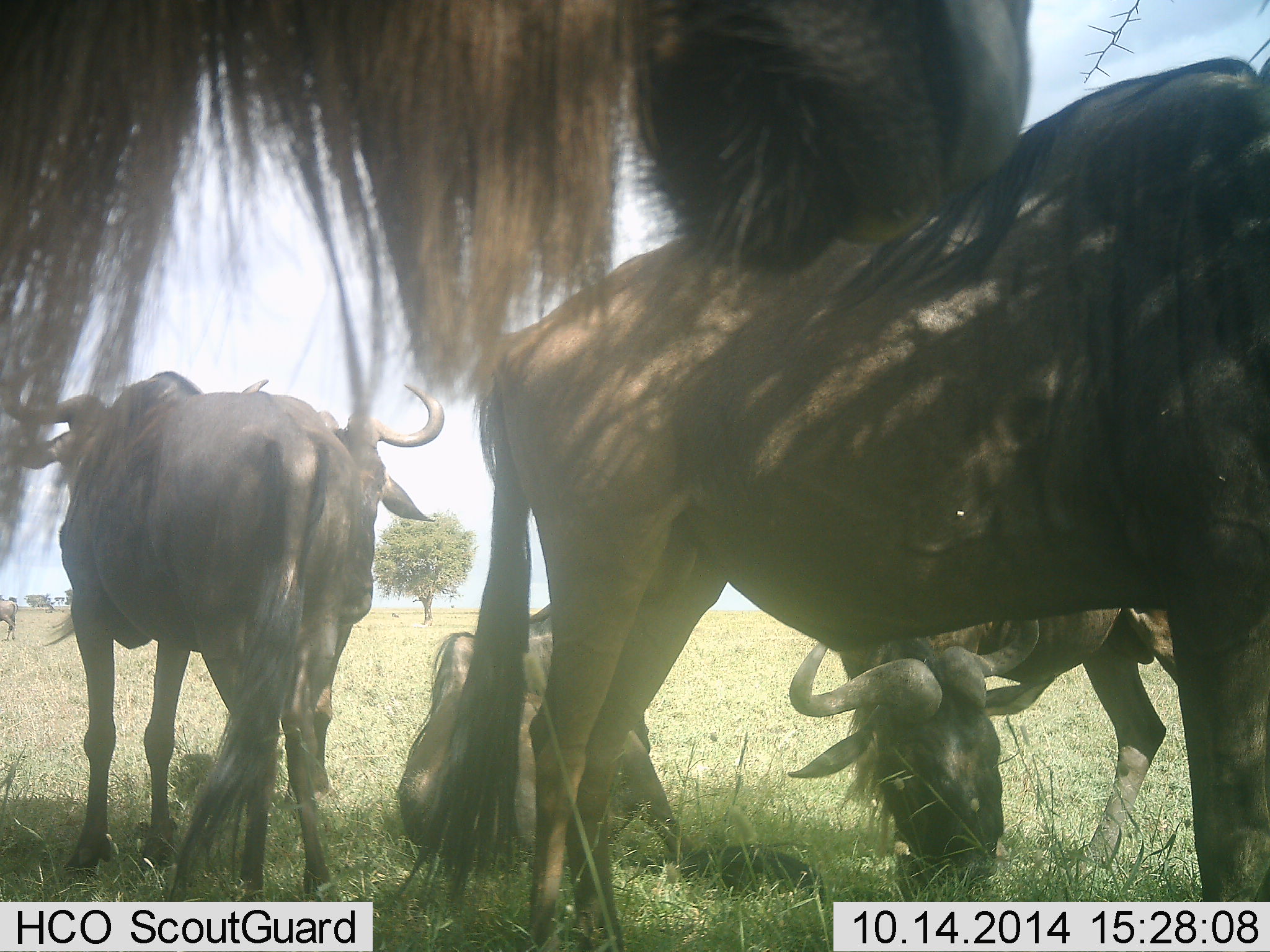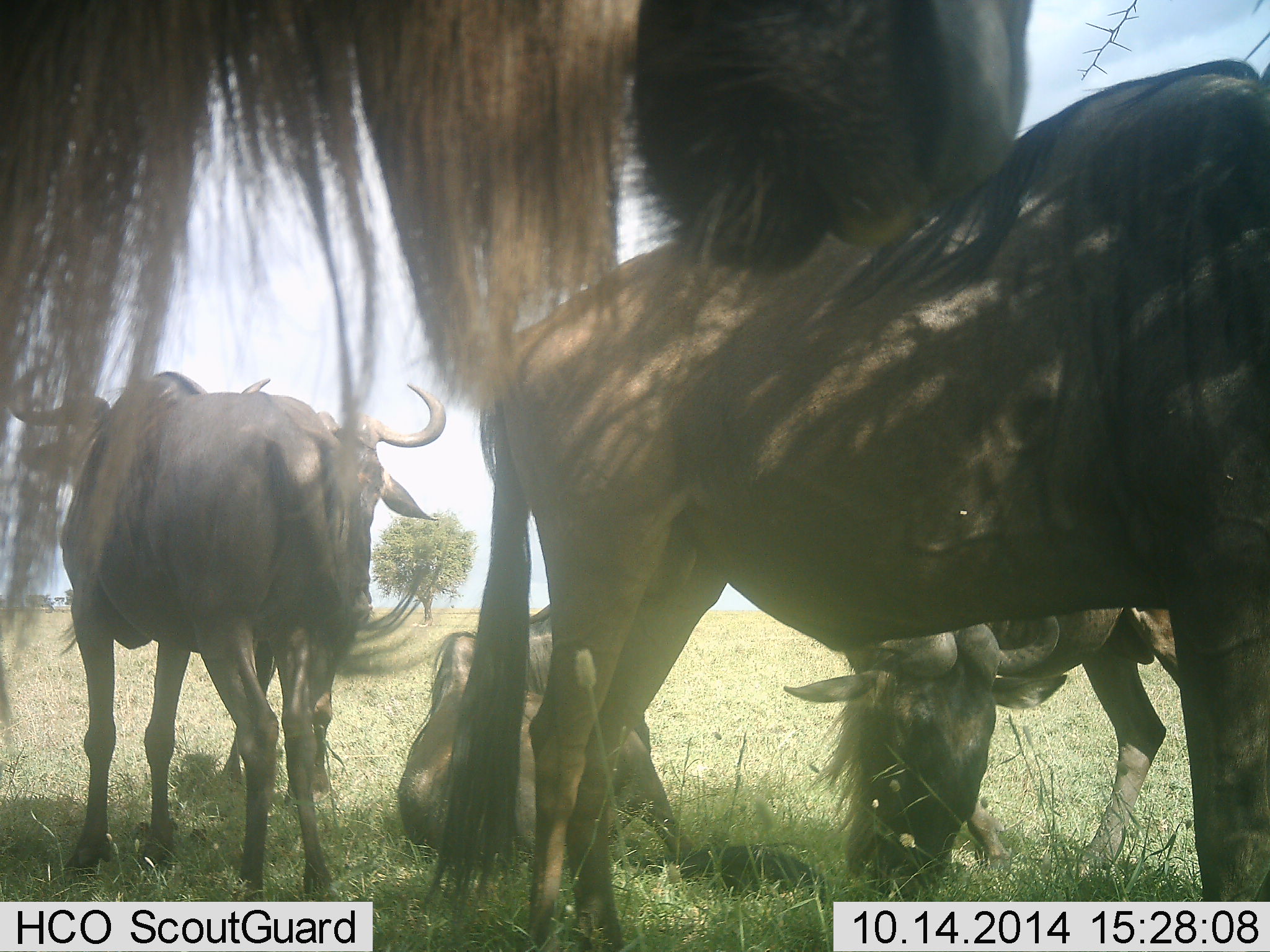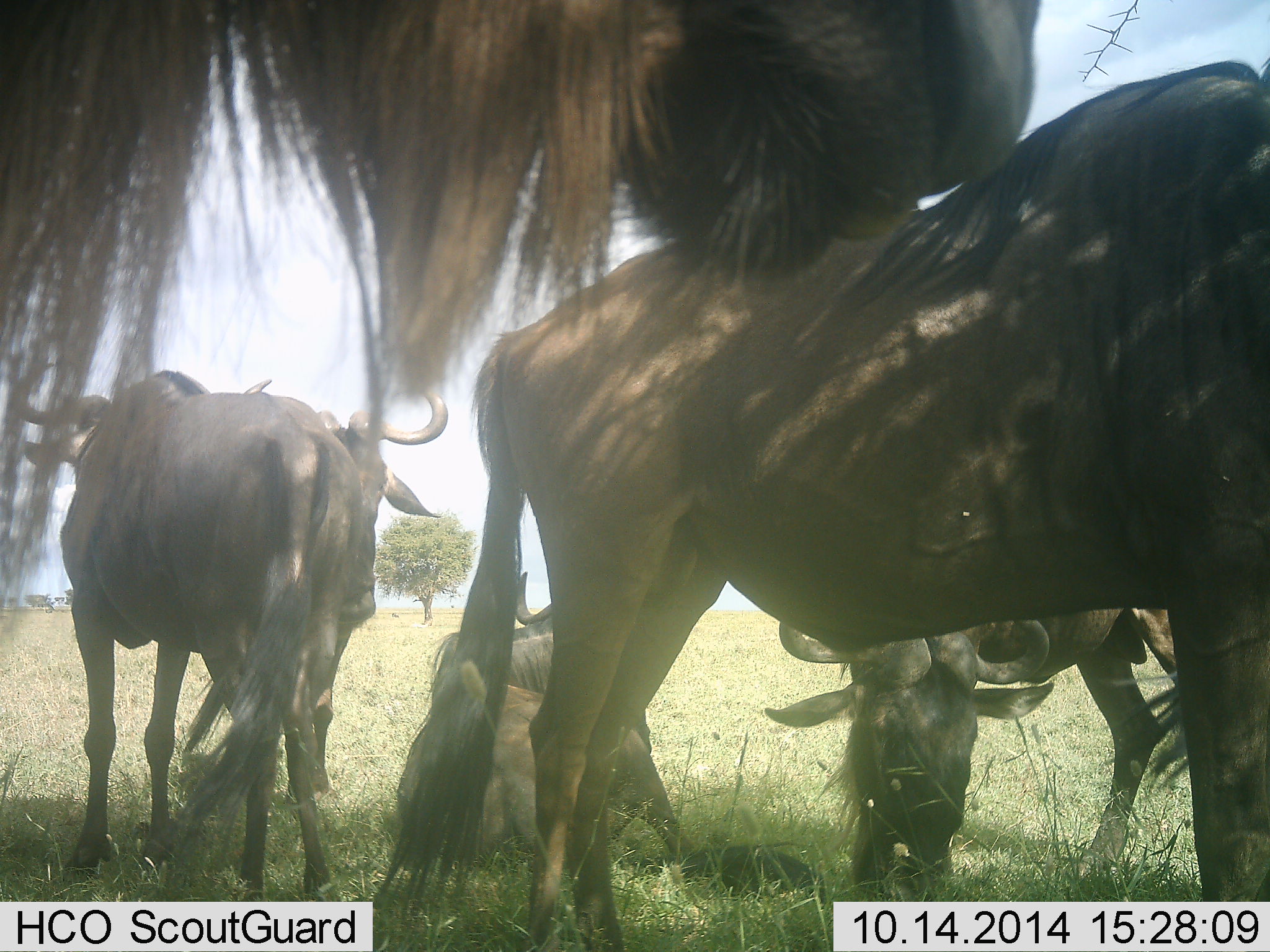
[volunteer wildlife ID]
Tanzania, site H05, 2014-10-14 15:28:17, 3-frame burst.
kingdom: Animalia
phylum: Chordata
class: Mammalia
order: Artiodactyla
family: Bovidae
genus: Connochaetes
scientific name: Connochaetes taurinus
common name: blue wildebeest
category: wildebeest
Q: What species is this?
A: Wildebeest (blue wildebeest) (Connochaetes taurinus).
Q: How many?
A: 6.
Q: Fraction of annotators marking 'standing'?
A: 100%.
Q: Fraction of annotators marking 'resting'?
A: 90%.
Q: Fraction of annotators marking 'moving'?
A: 0%.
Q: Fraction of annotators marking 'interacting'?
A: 0%.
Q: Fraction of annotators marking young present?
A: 0%.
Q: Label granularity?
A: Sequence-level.